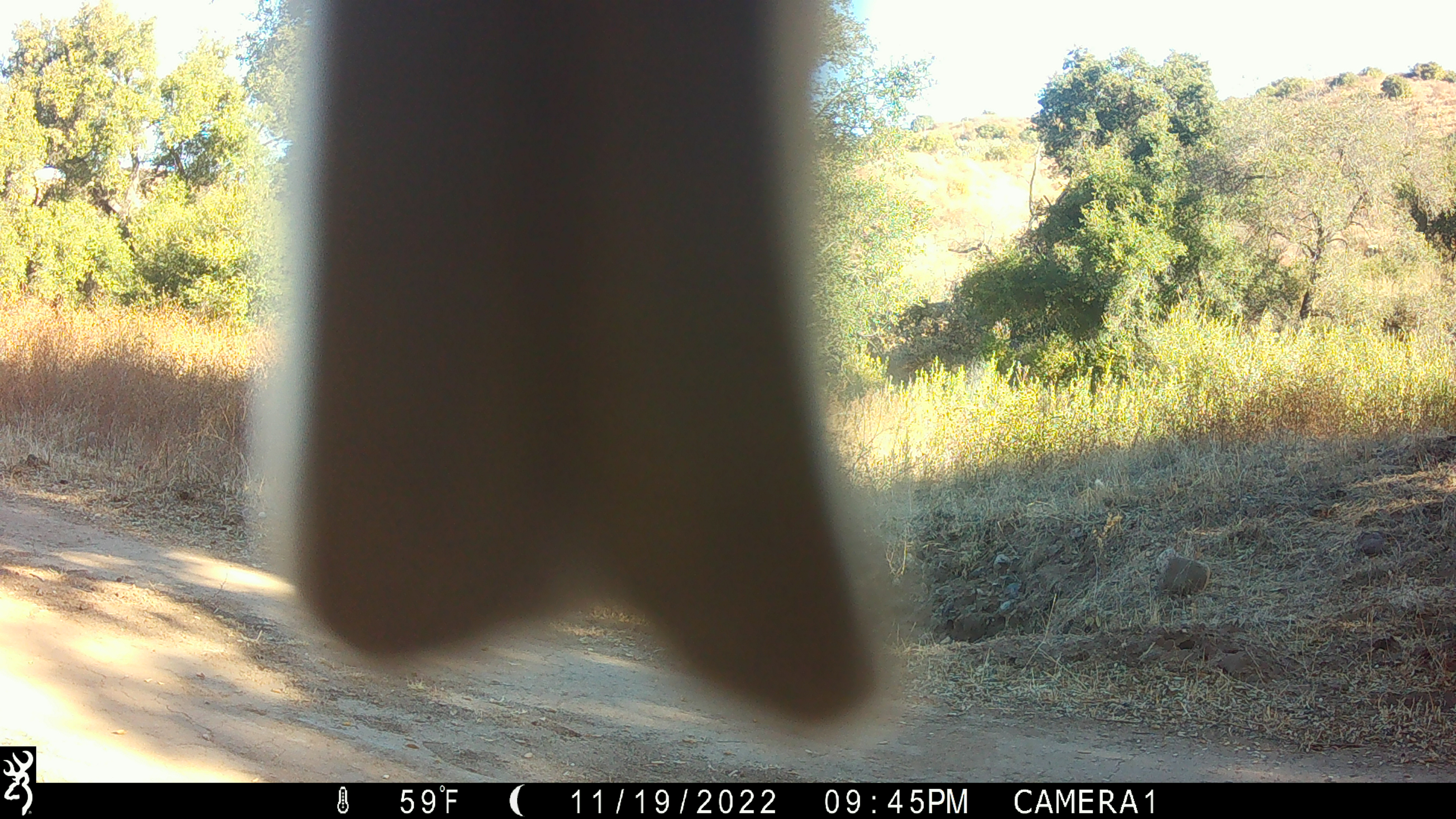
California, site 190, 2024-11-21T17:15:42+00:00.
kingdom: Animalia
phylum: Chordata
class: Aves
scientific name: Aves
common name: bird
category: unknown bird